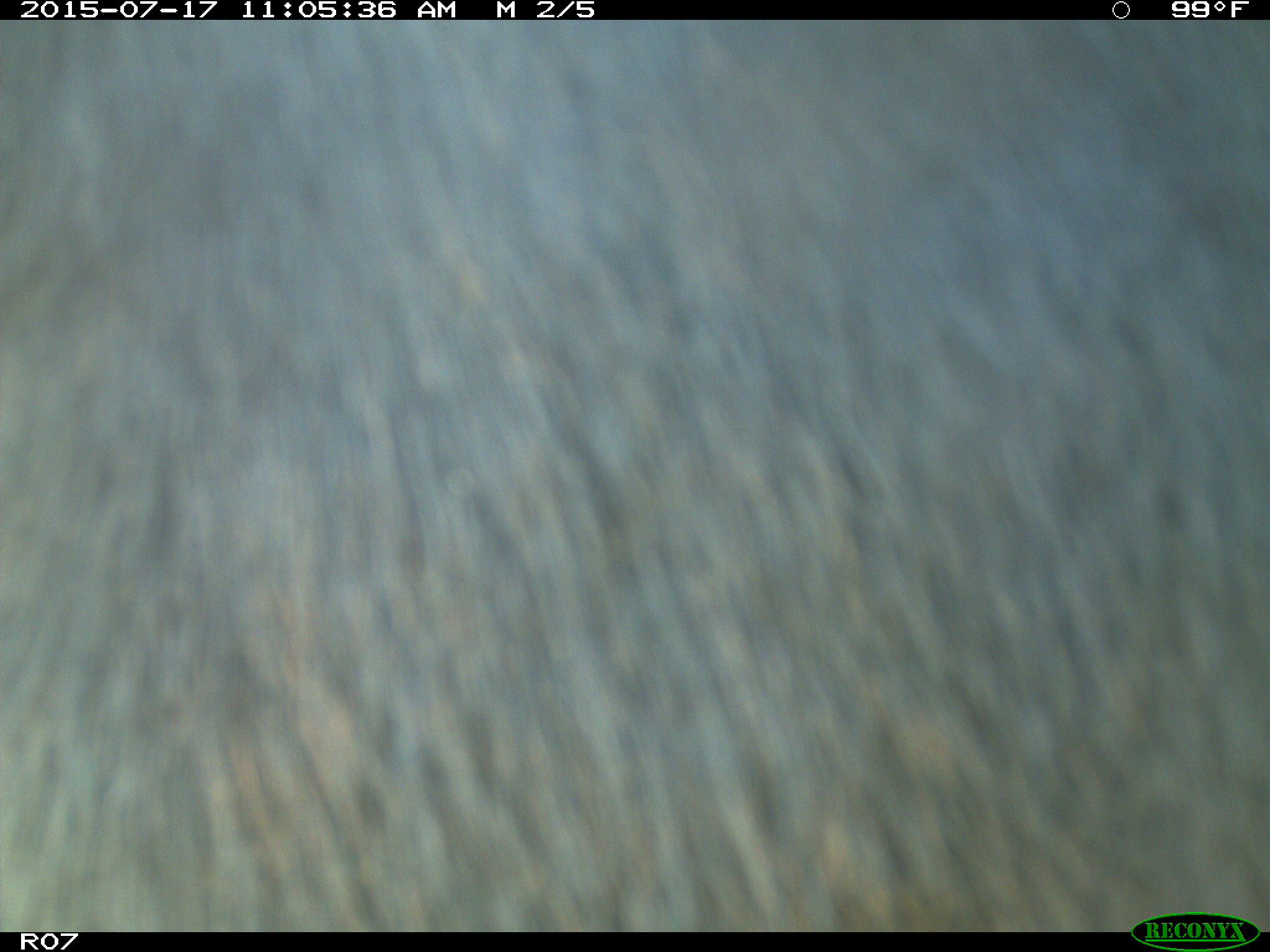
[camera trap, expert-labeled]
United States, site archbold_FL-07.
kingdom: Animalia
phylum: Chordata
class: Mammalia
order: Artiodactyla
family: Bovidae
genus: Bos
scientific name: Bos taurus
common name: domestic cow